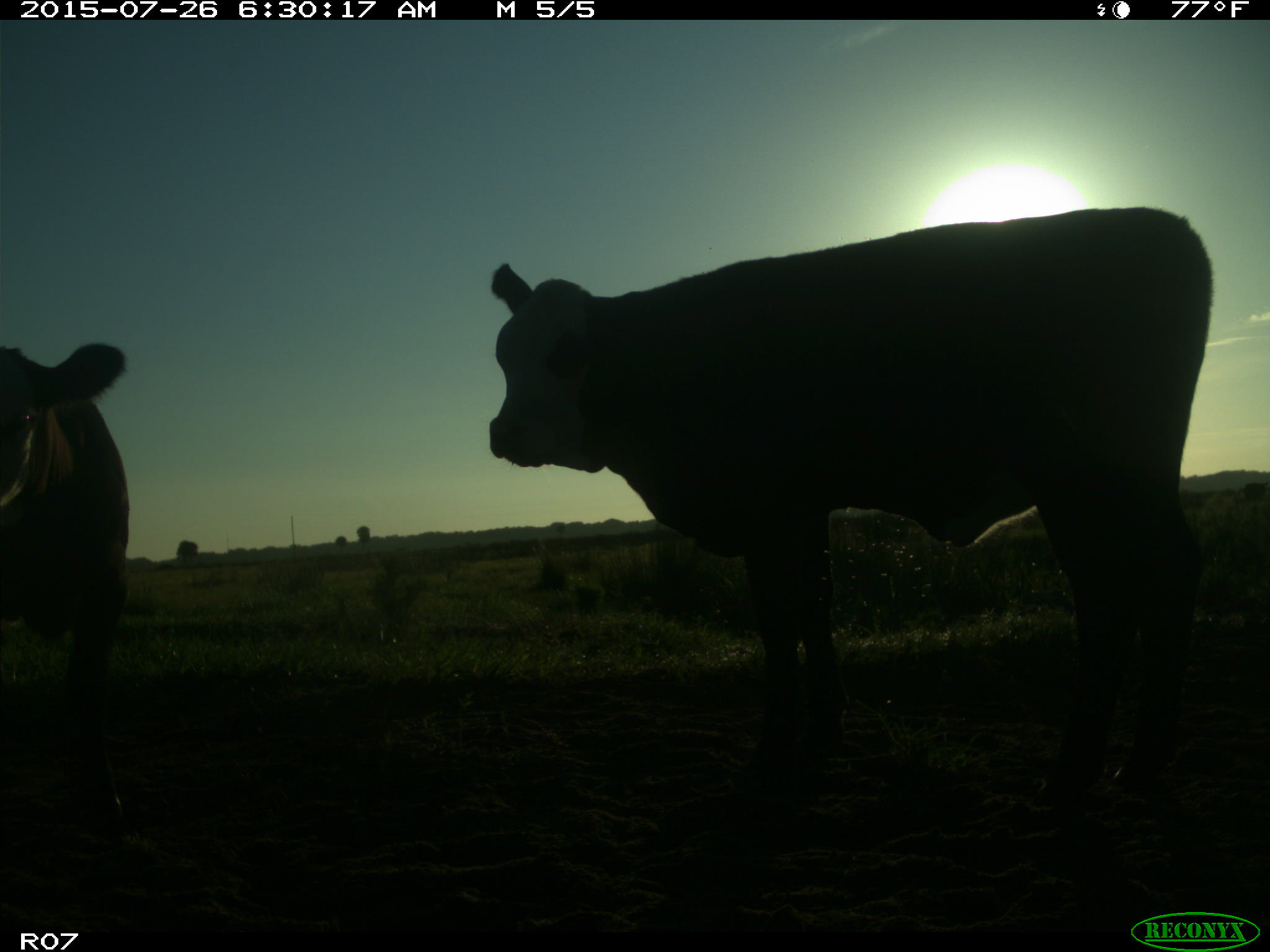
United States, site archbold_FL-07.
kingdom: Animalia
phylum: Chordata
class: Mammalia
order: Artiodactyla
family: Bovidae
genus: Bos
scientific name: Bos taurus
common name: domestic cow